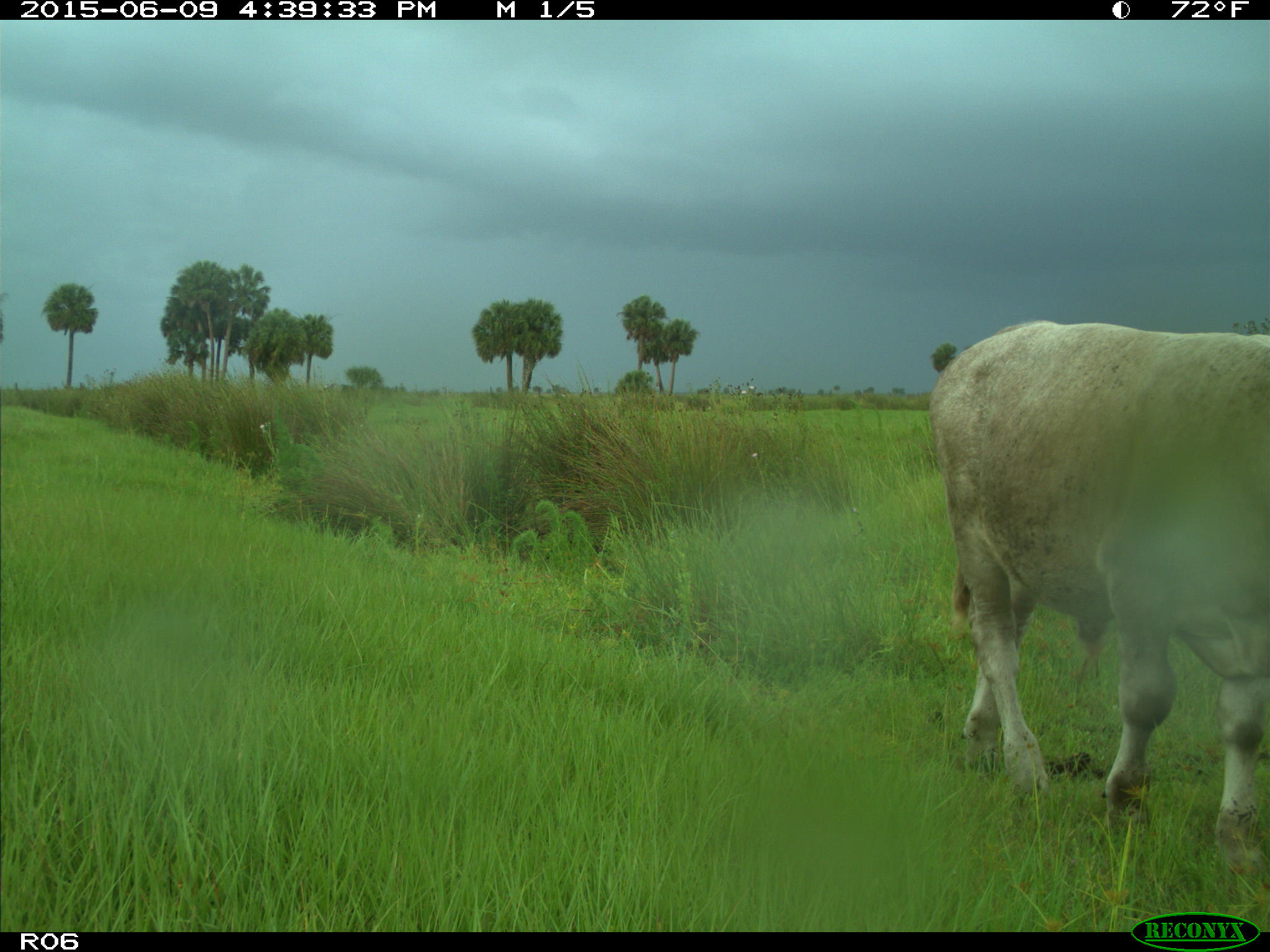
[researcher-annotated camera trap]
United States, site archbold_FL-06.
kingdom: Animalia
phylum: Chordata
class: Mammalia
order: Artiodactyla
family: Bovidae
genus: Bos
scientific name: Bos taurus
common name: domestic cow